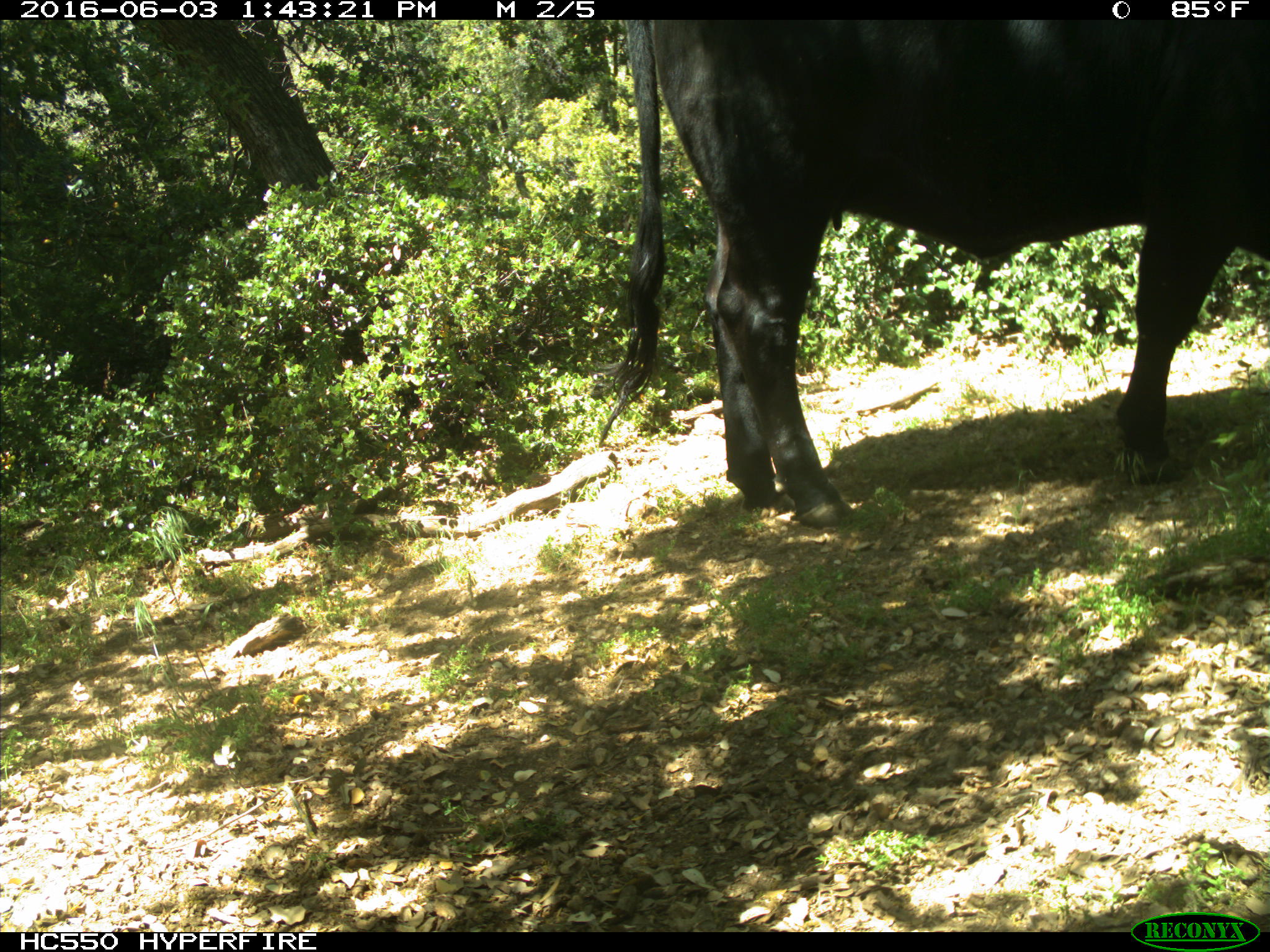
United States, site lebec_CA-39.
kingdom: Animalia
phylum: Chordata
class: Mammalia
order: Artiodactyla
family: Bovidae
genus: Bos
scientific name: Bos taurus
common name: domestic cow